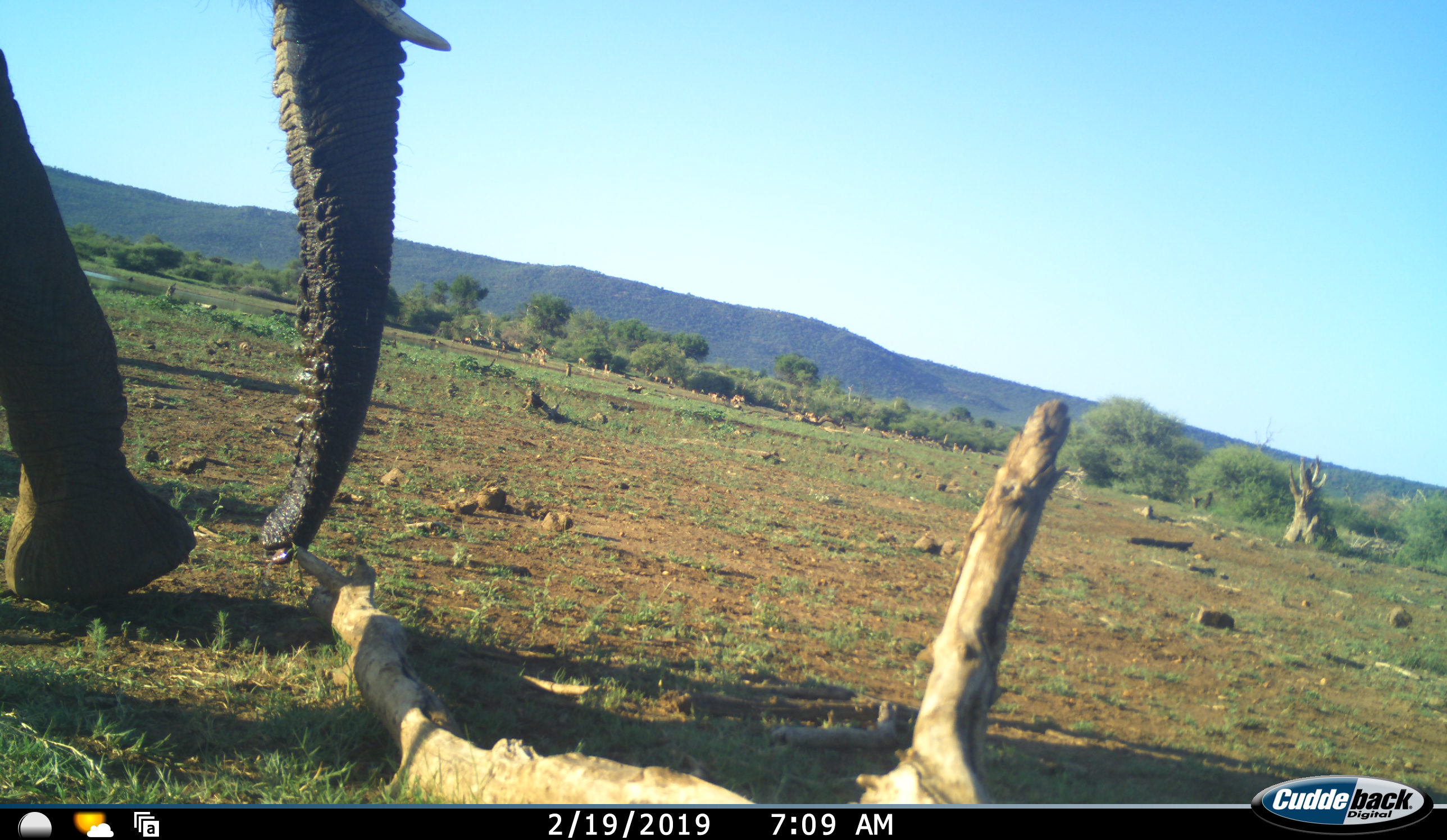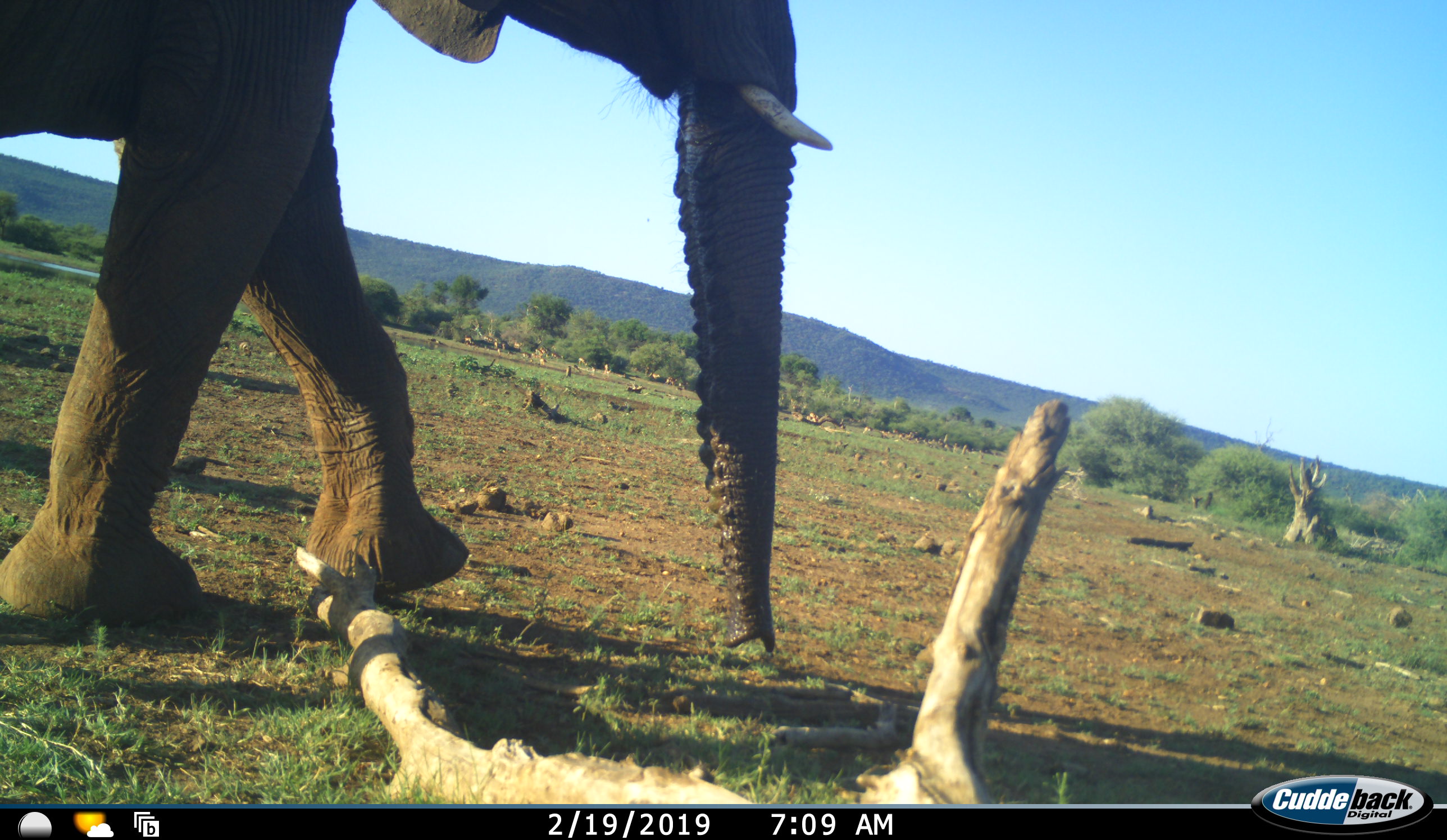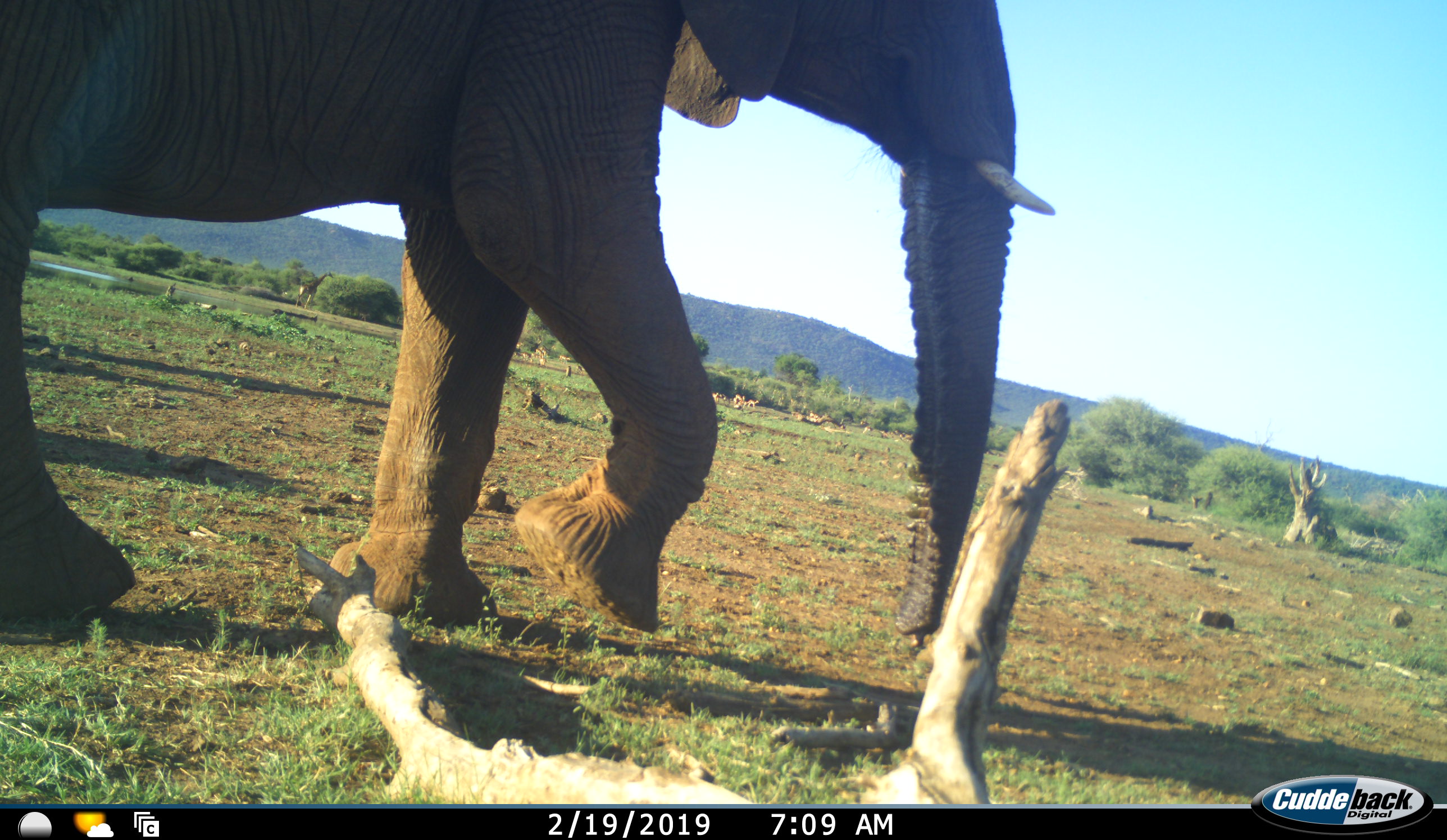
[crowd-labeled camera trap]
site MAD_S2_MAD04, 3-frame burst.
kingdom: Animalia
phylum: Chordata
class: Mammalia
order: Proboscidea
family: Elephantidae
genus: Loxodonta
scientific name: Loxodonta africana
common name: african bush elephant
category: elephant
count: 1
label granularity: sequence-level